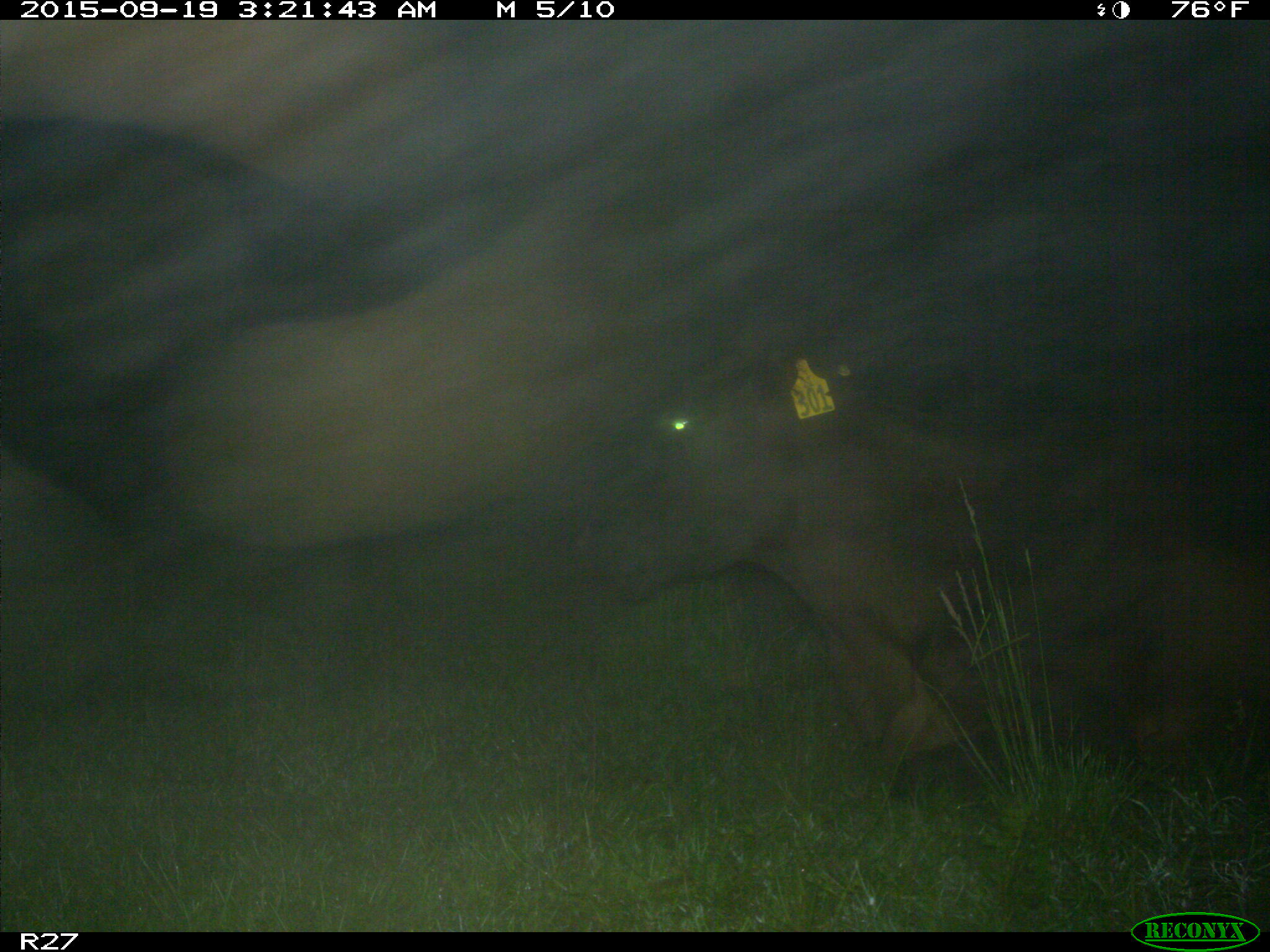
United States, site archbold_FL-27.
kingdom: Animalia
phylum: Chordata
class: Mammalia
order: Artiodactyla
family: Bovidae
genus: Bos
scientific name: Bos taurus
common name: domestic cow